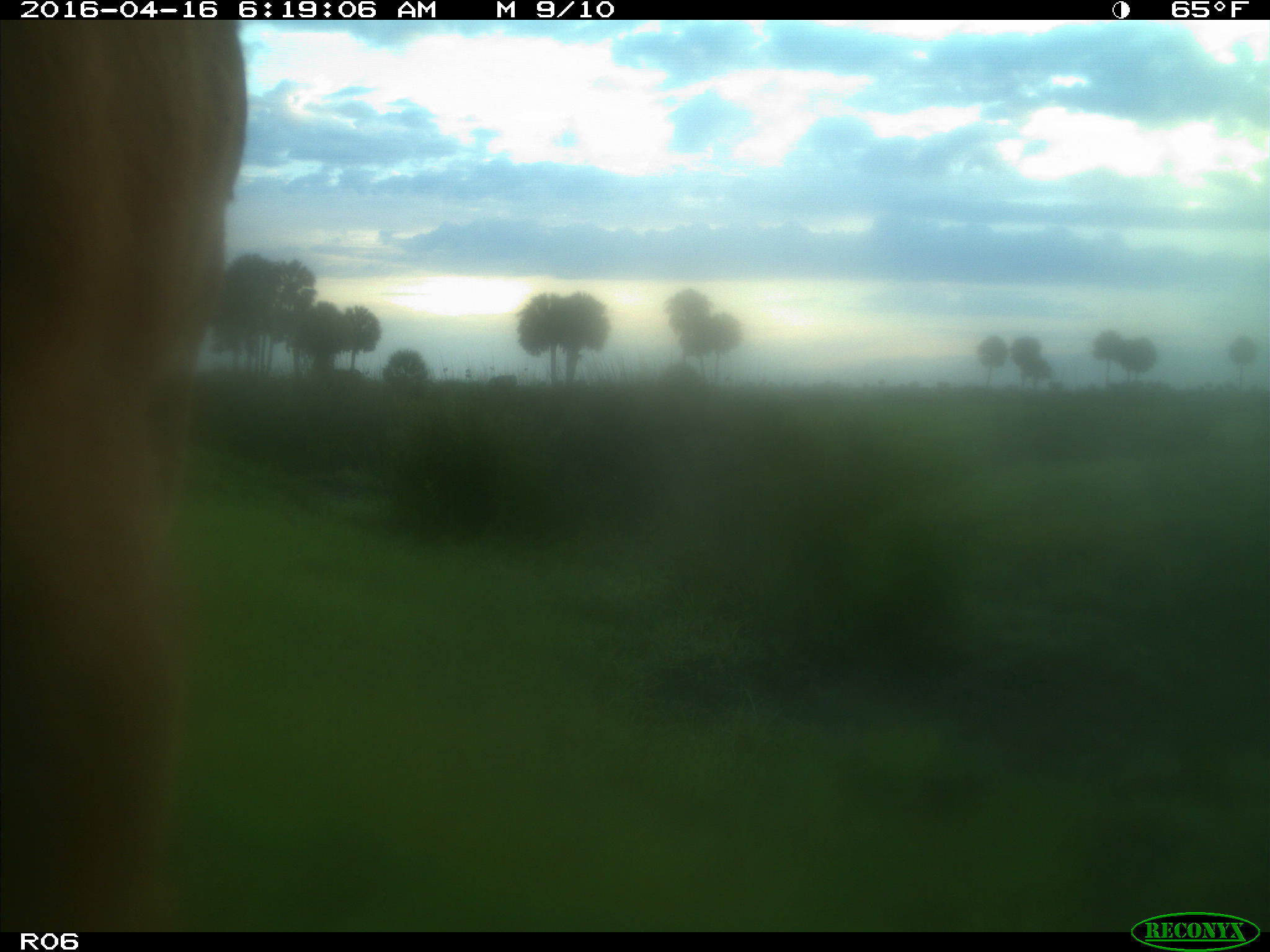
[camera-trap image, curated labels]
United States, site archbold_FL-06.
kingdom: Animalia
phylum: Chordata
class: Mammalia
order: Artiodactyla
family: Bovidae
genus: Bos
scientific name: Bos taurus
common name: domestic cow